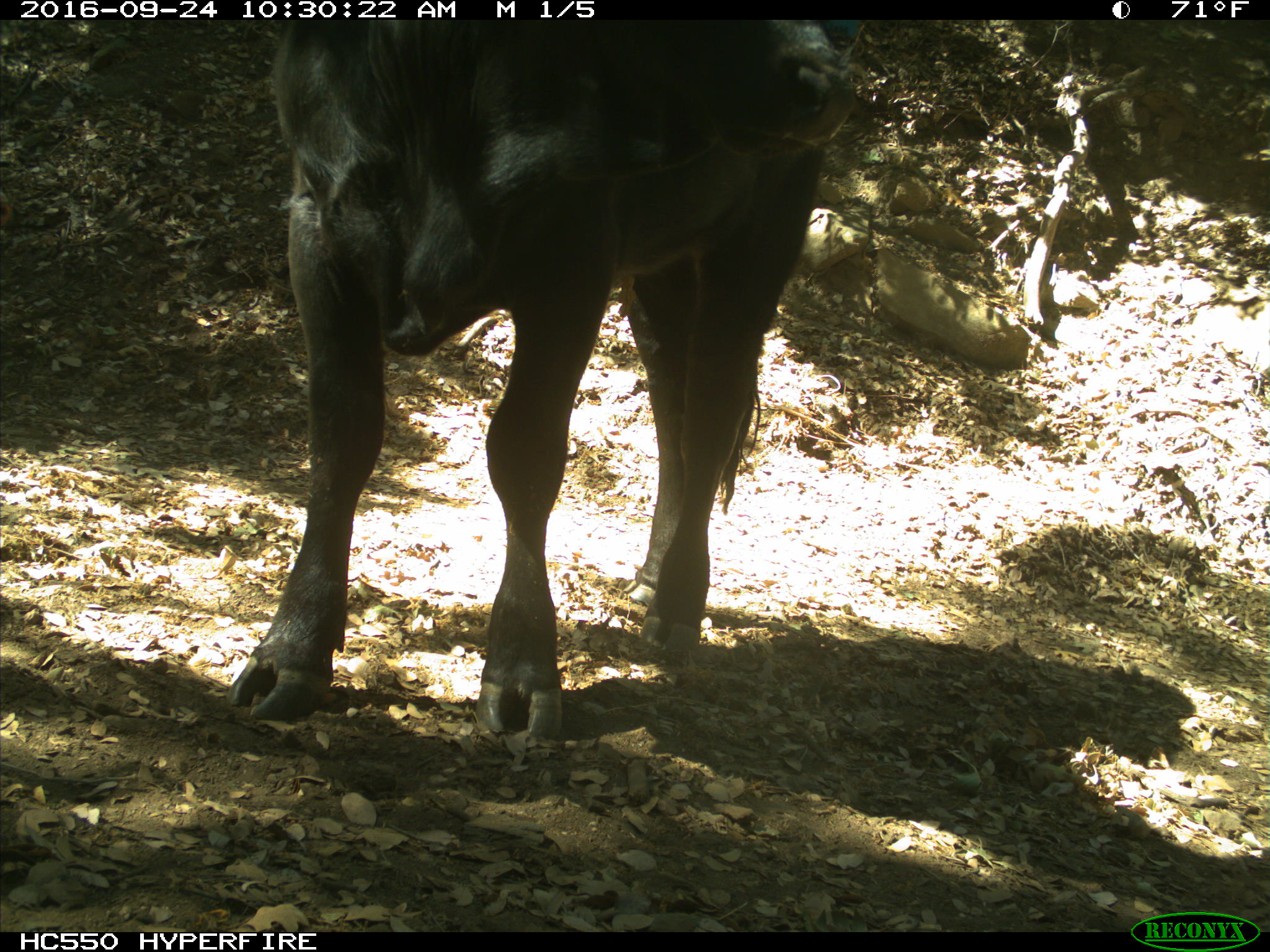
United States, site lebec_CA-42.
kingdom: Animalia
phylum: Chordata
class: Mammalia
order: Artiodactyla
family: Bovidae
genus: Bos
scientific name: Bos taurus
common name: domestic cow